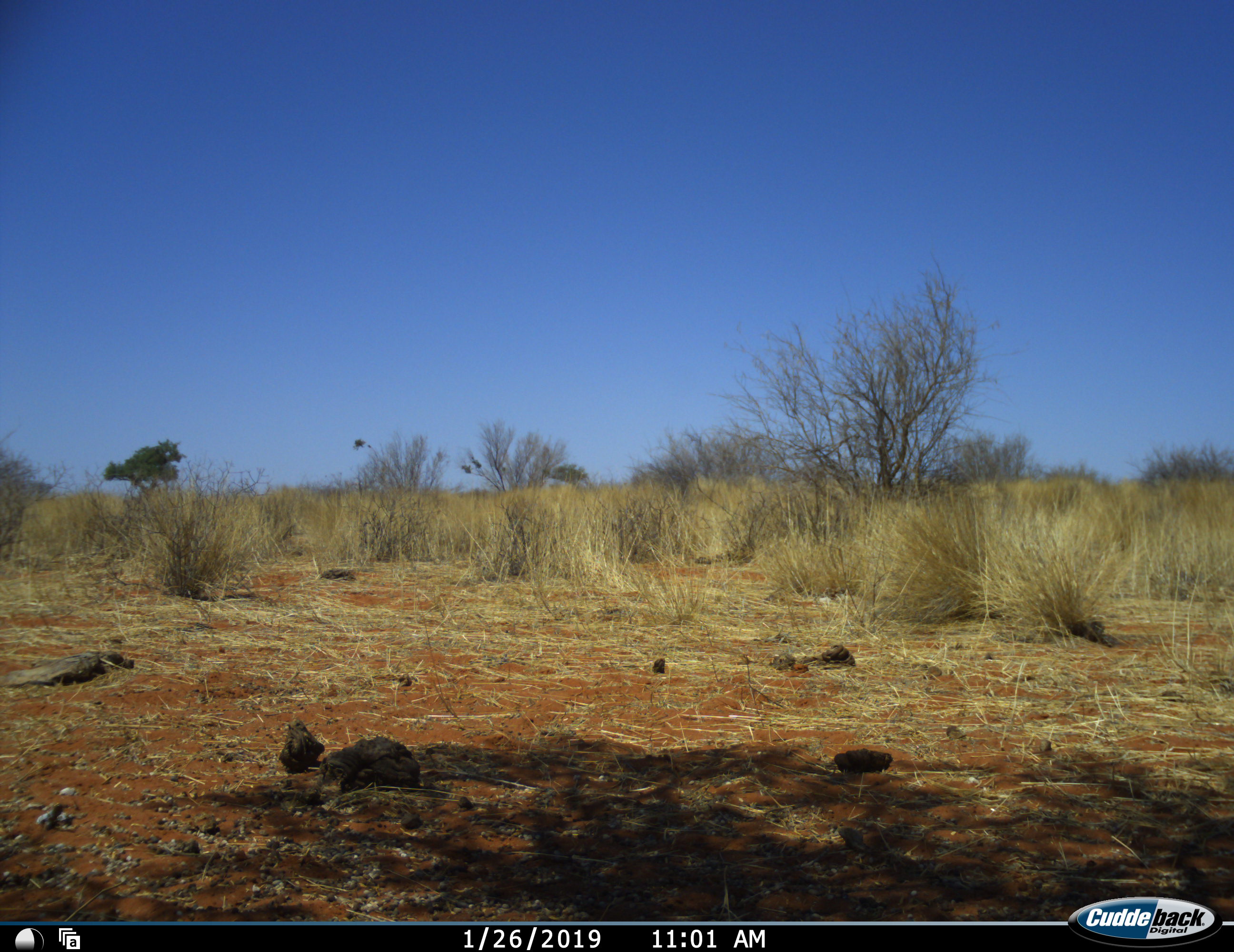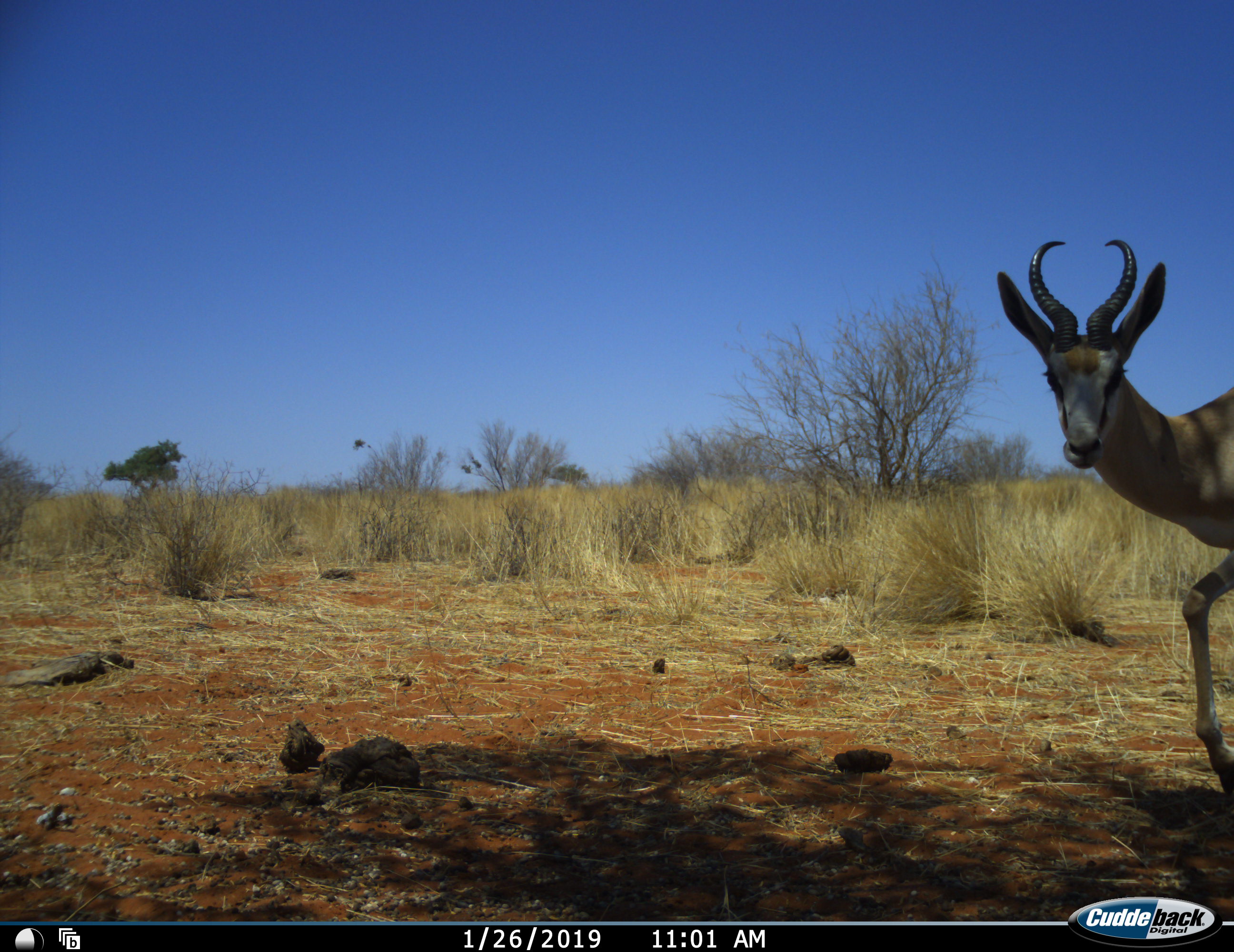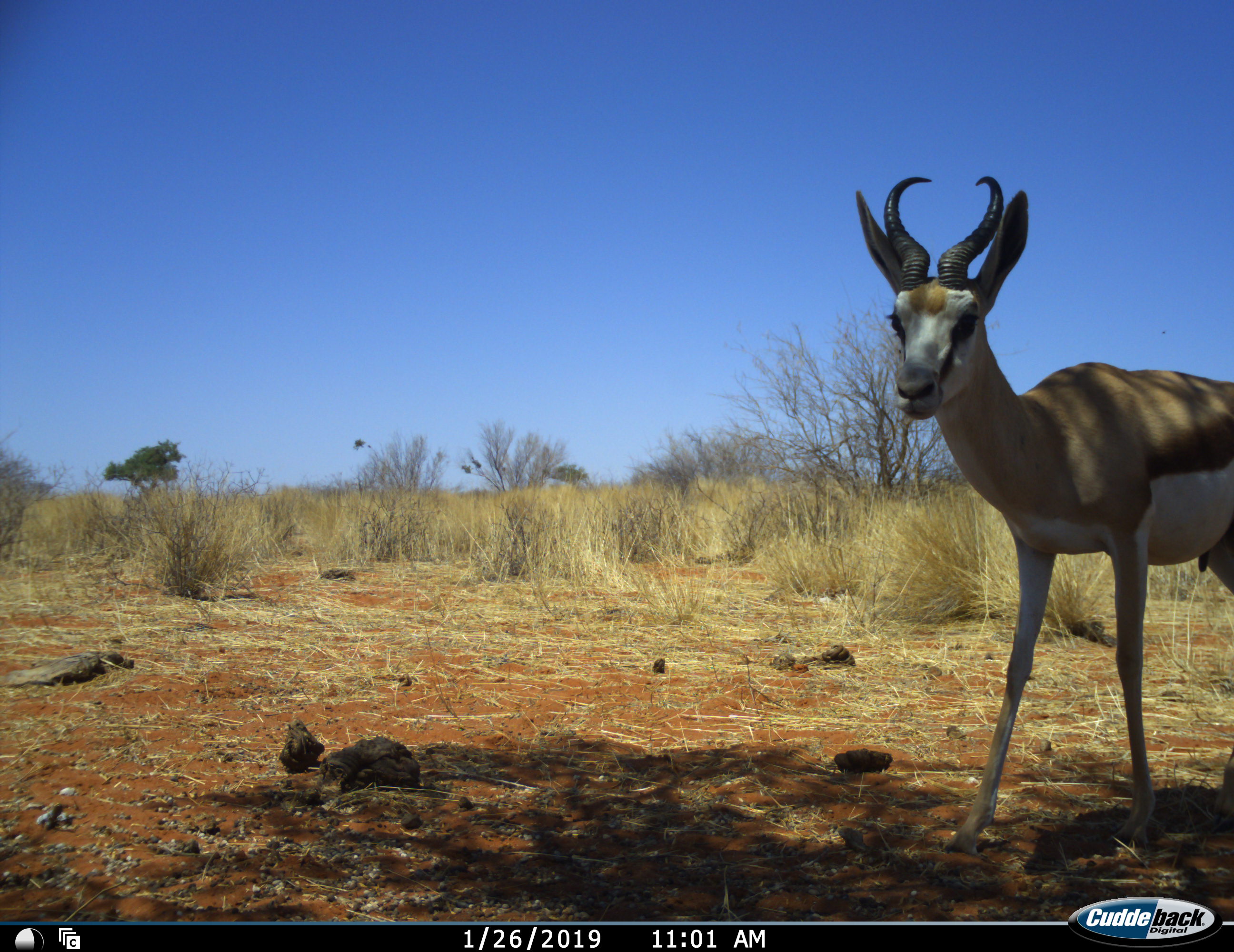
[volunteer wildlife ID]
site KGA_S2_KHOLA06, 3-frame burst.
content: unidentified animal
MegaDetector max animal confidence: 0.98